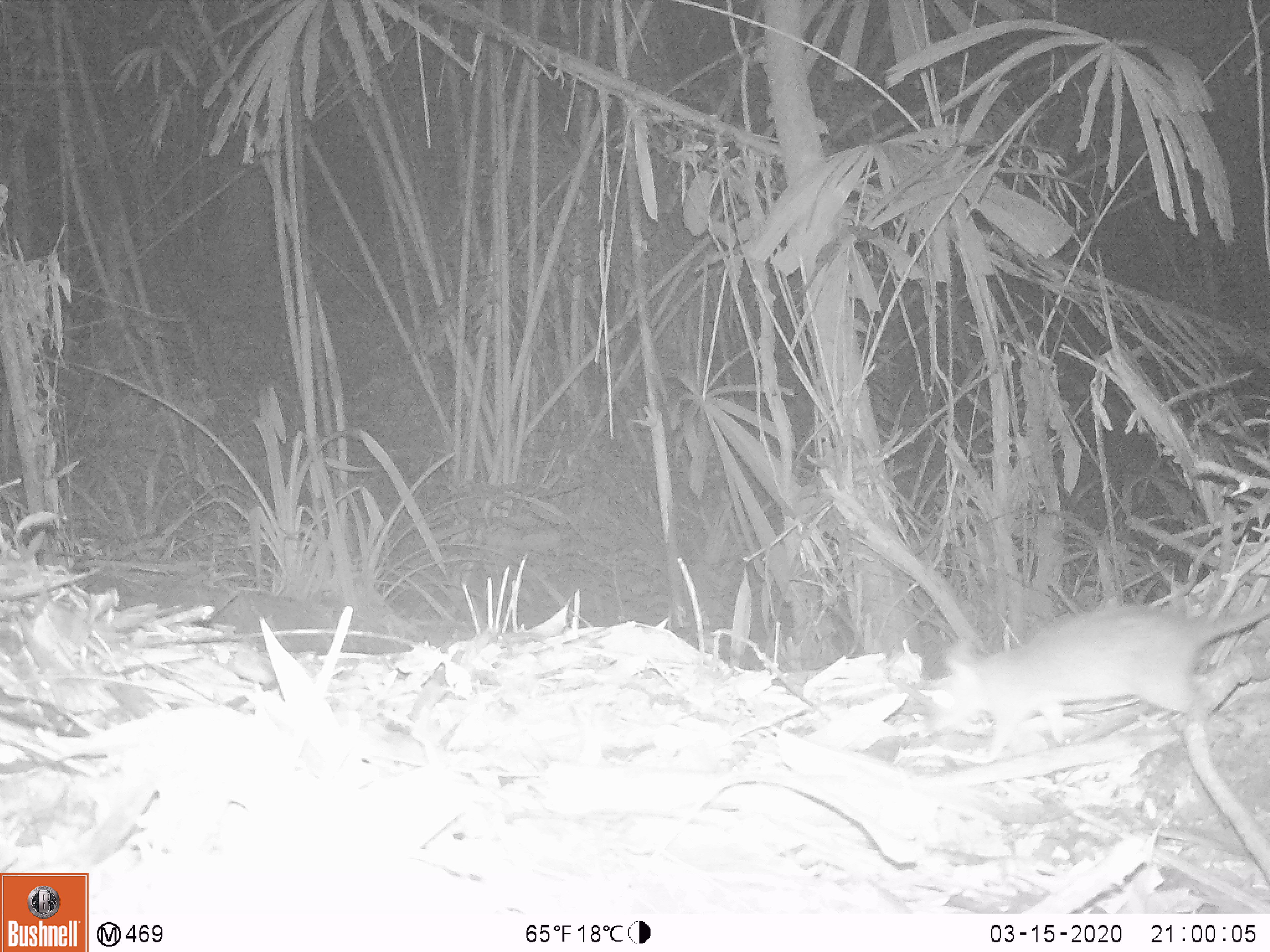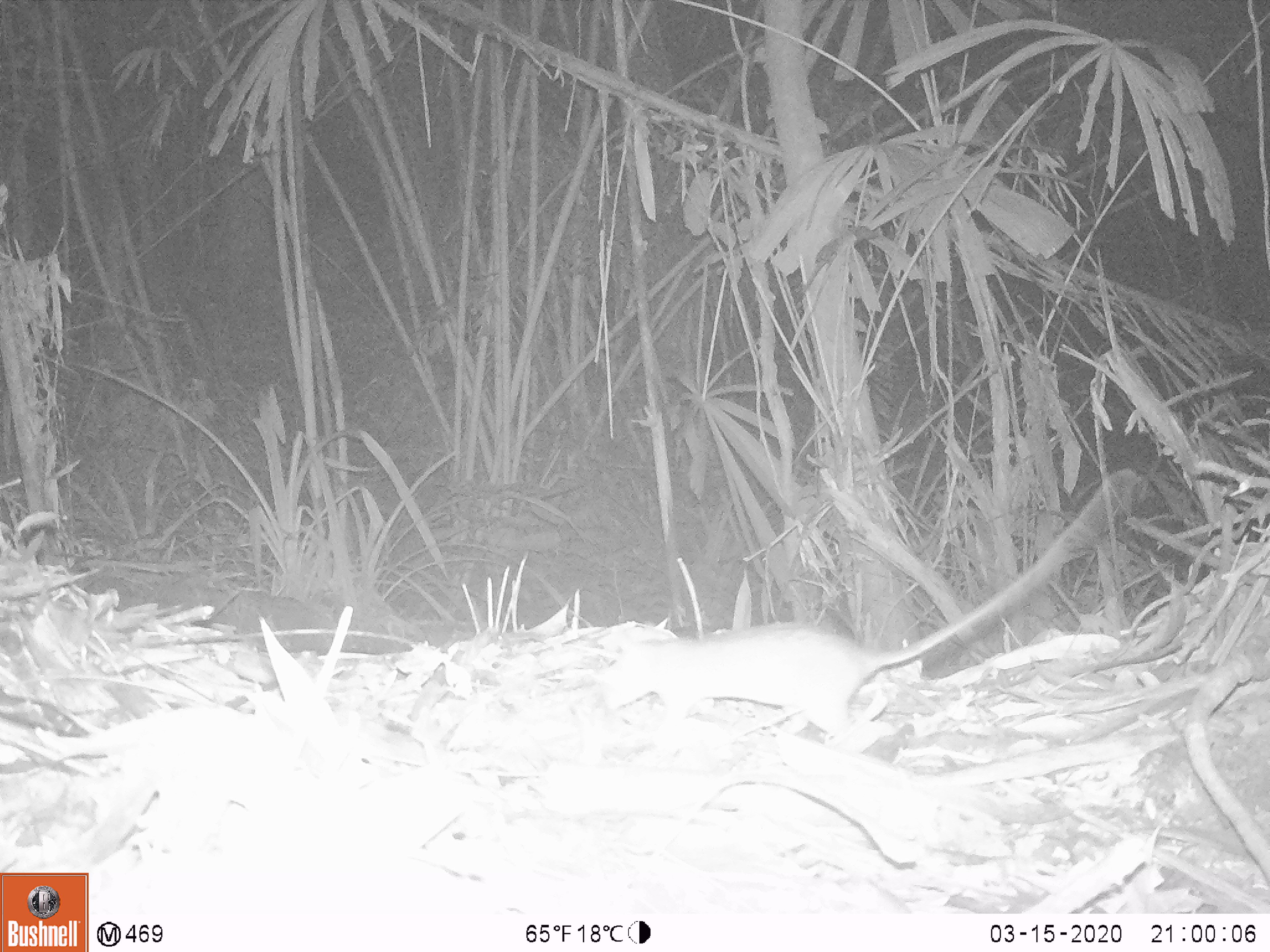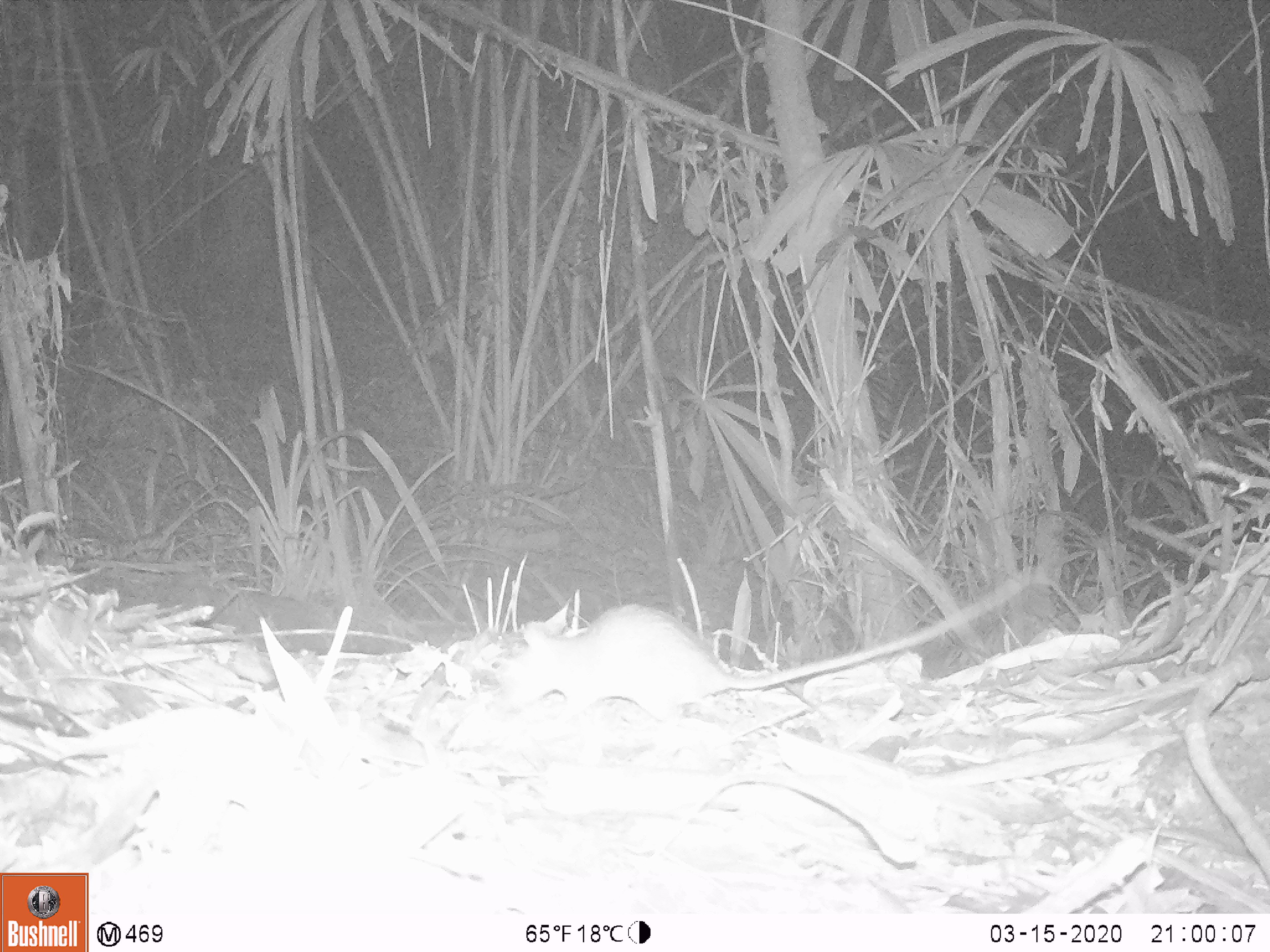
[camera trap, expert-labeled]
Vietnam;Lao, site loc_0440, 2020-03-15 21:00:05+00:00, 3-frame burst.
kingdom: Animalia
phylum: Chordata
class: Mammalia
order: Rodentia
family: Muridae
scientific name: Muridae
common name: old-world mice and rats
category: unidentified murid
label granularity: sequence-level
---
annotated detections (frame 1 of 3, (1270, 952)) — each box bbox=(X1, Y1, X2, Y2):
unidentified murid: bbox=(918, 597, 1270, 766)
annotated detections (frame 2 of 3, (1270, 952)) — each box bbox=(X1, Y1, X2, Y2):
unidentified murid: bbox=(589, 467, 1142, 737)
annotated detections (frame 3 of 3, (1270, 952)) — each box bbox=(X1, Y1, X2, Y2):
unidentified murid: bbox=(492, 564, 1035, 728)